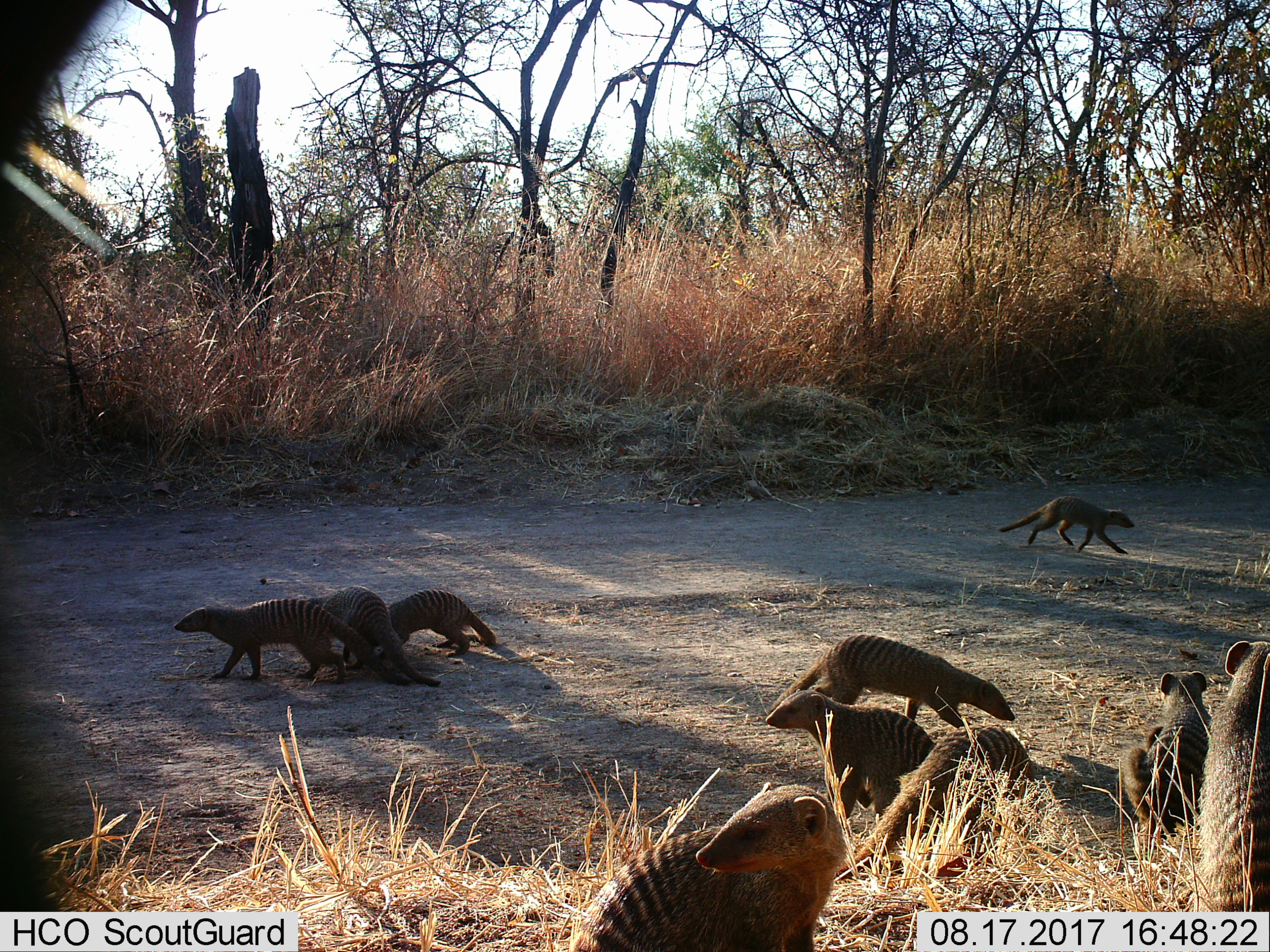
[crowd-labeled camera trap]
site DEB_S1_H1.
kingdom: Animalia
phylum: Chordata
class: Mammalia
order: Carnivora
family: Herpestidae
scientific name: Herpestidae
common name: mongoose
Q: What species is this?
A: Mongoose (Herpestidae).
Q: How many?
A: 11-50.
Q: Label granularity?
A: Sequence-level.